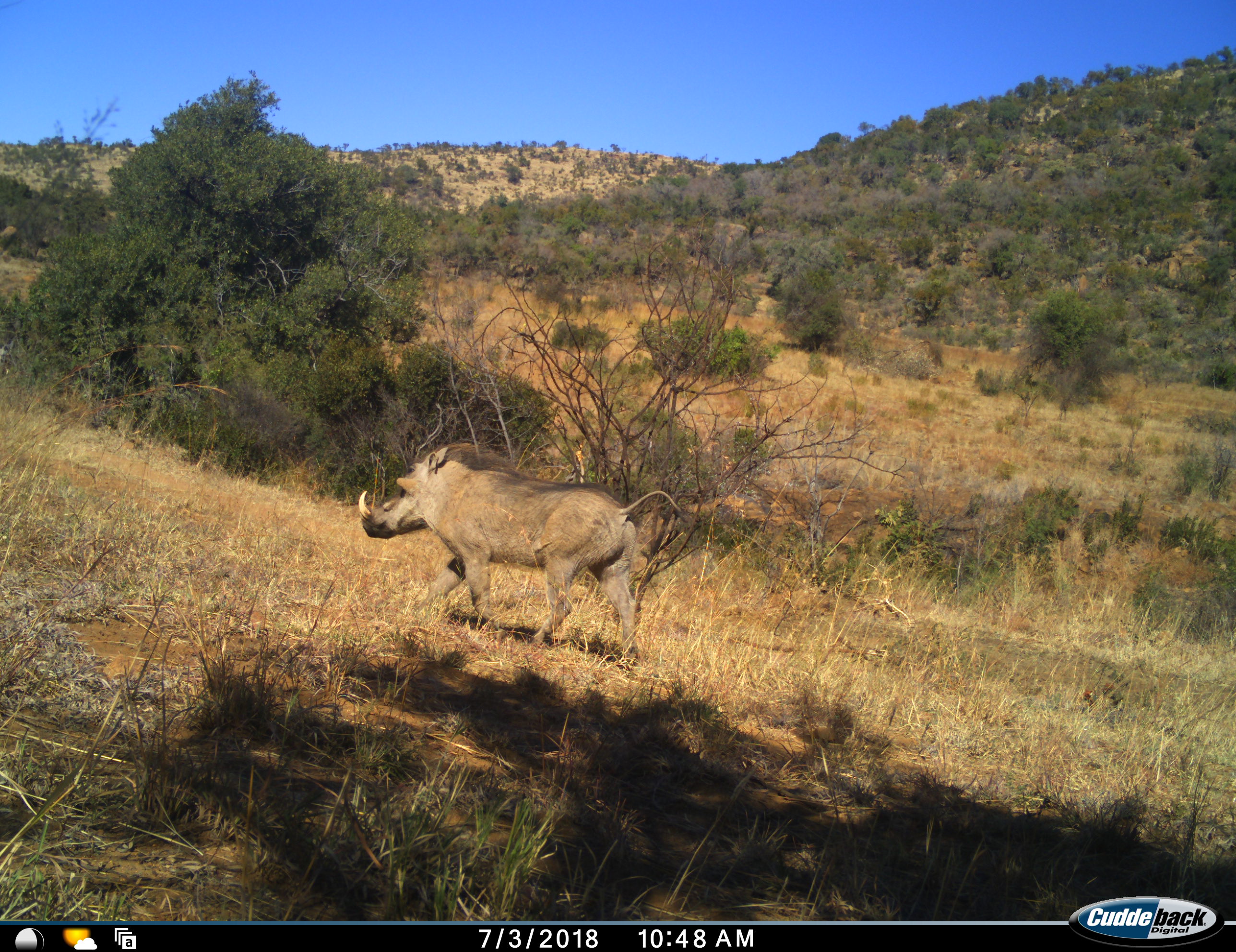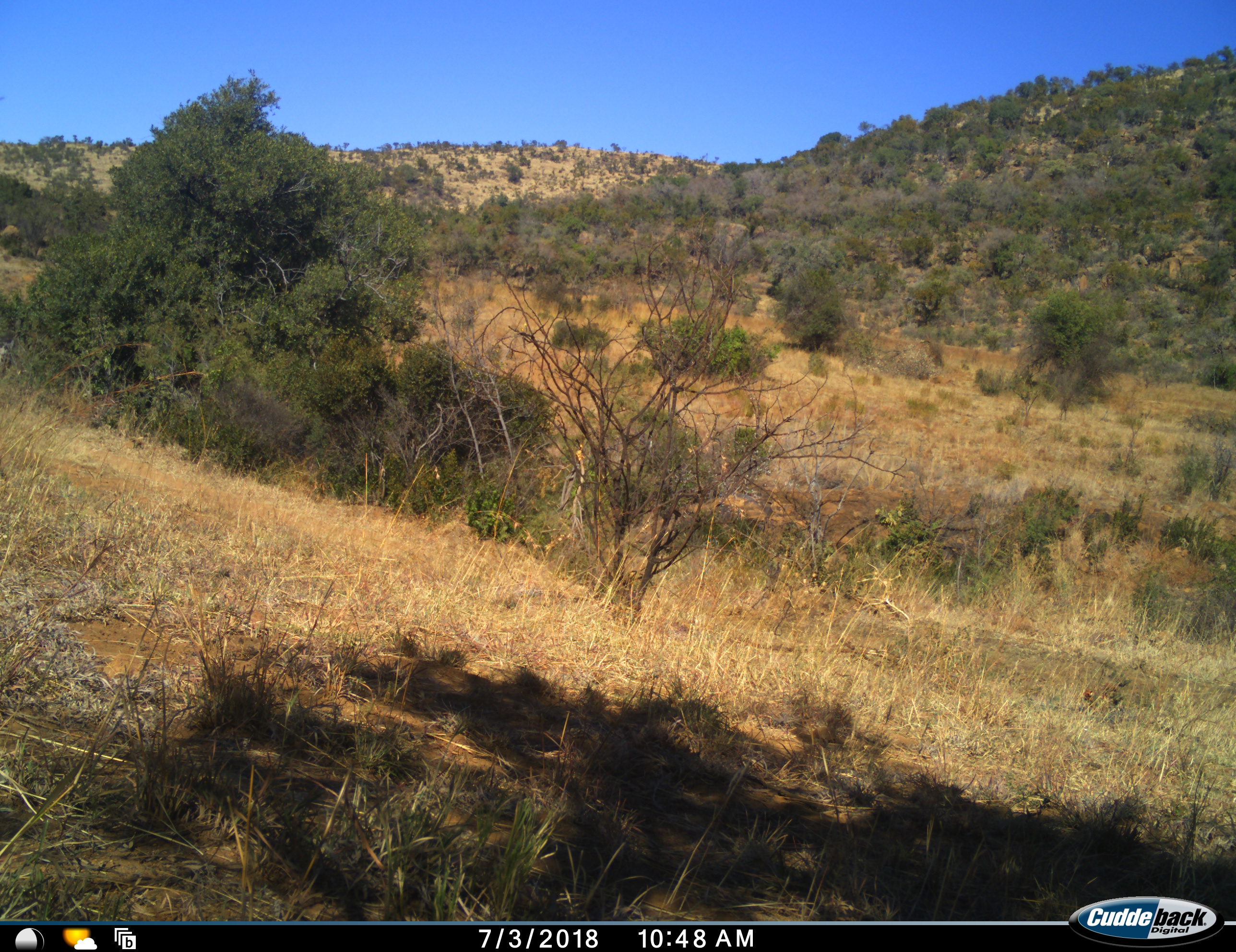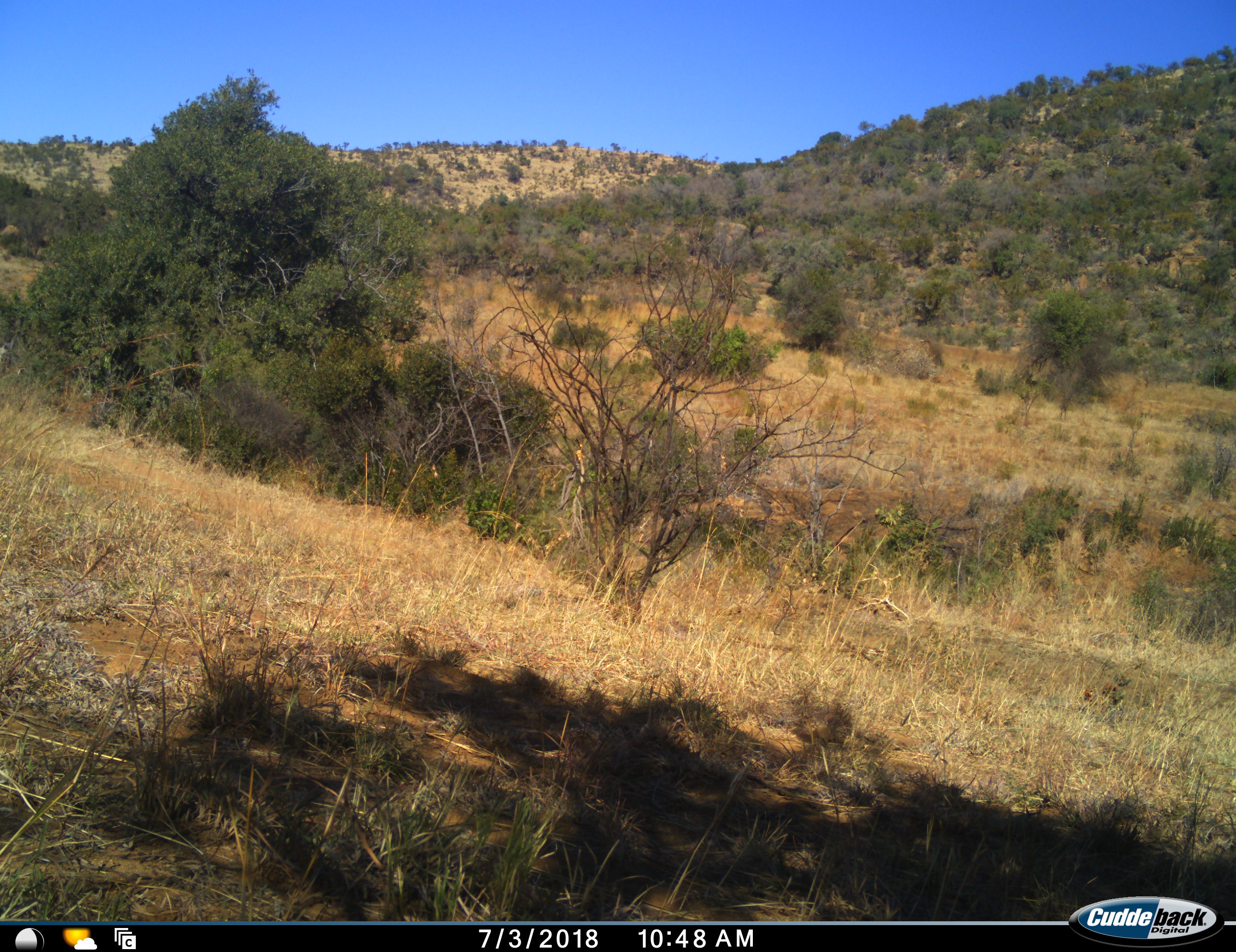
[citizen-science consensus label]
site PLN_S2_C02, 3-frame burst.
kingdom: Animalia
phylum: Chordata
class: Mammalia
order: Artiodactyla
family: Suidae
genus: Phacochoerus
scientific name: Phacochoerus africanus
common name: warthog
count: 1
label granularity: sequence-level